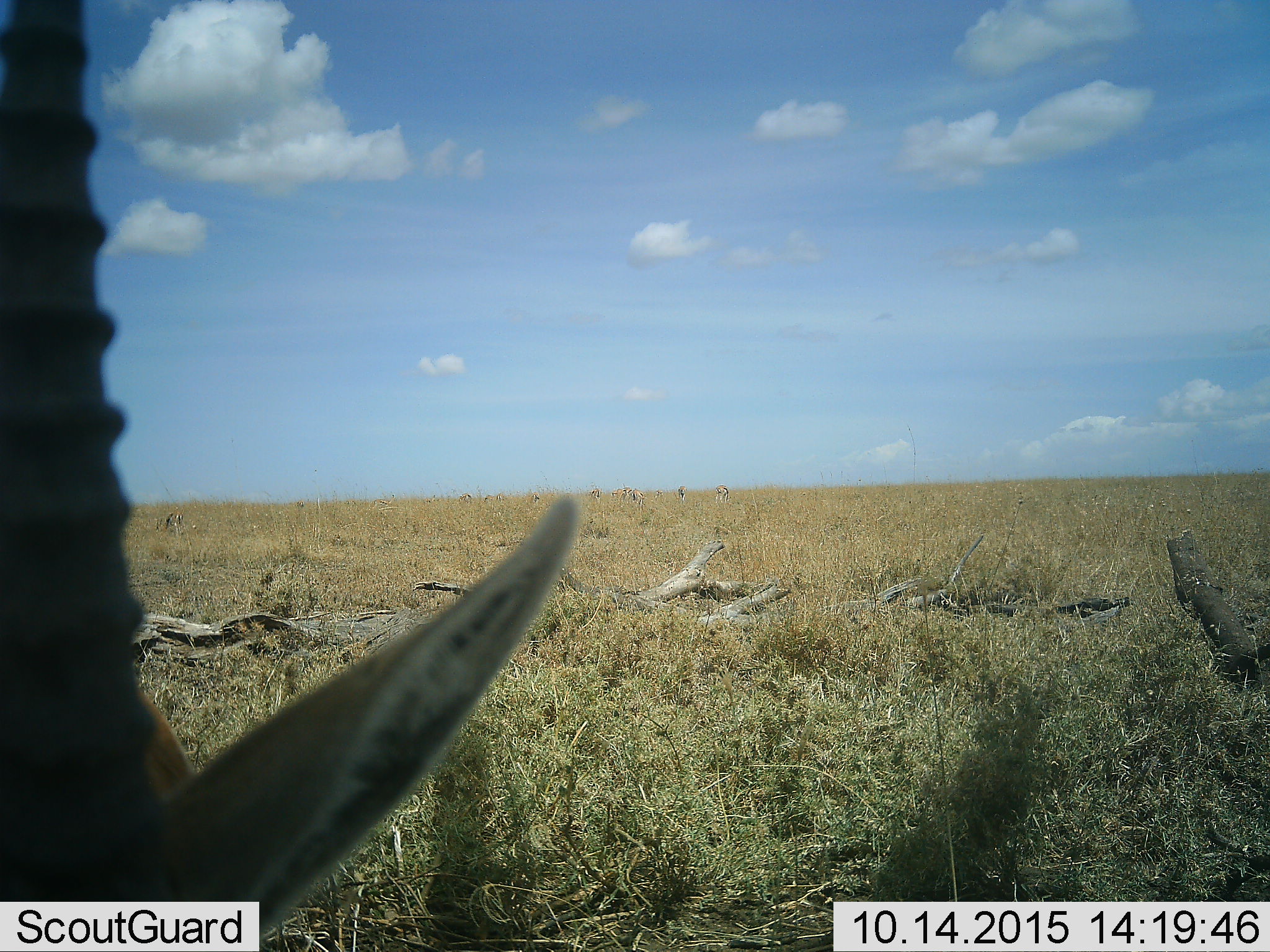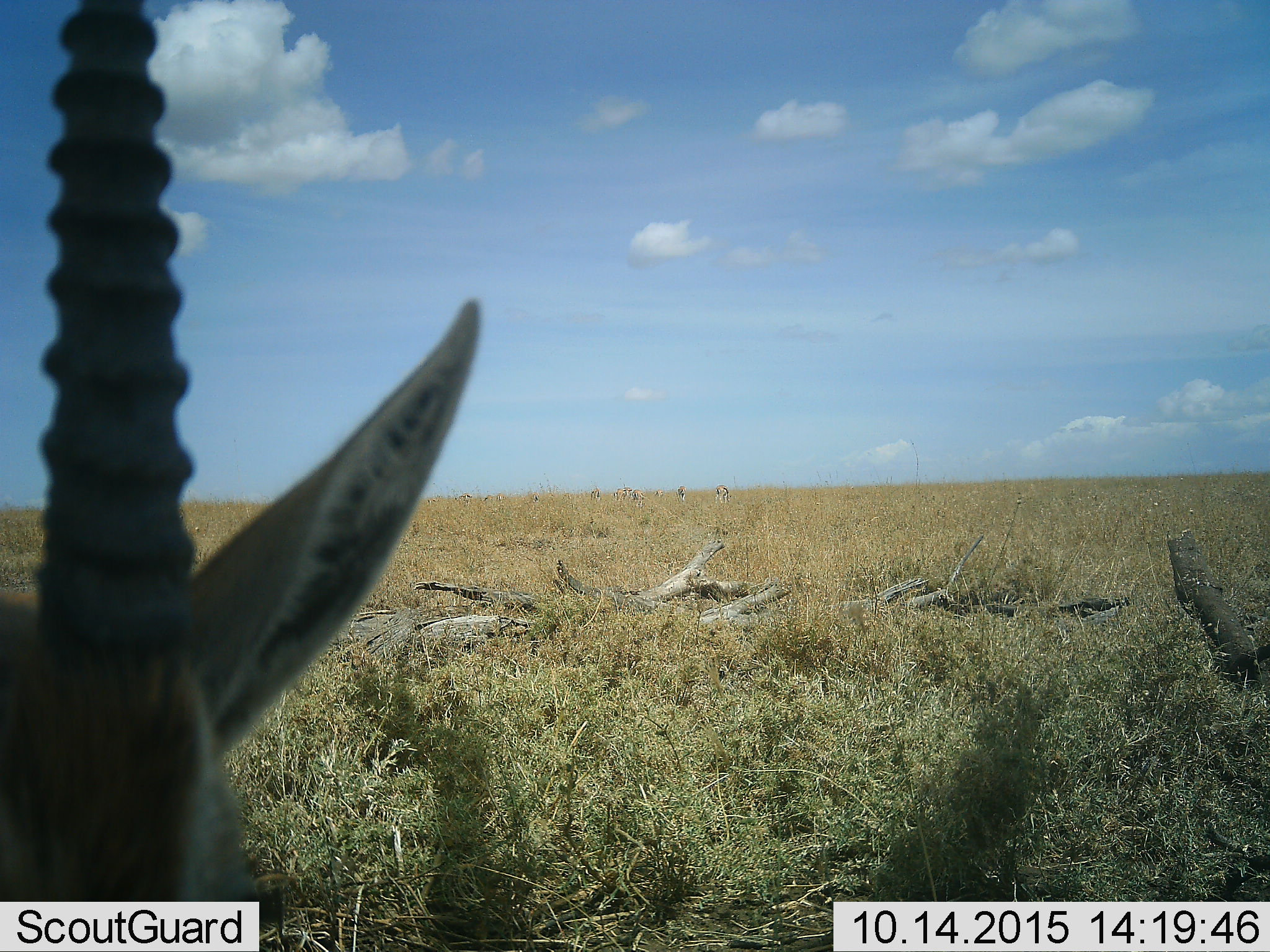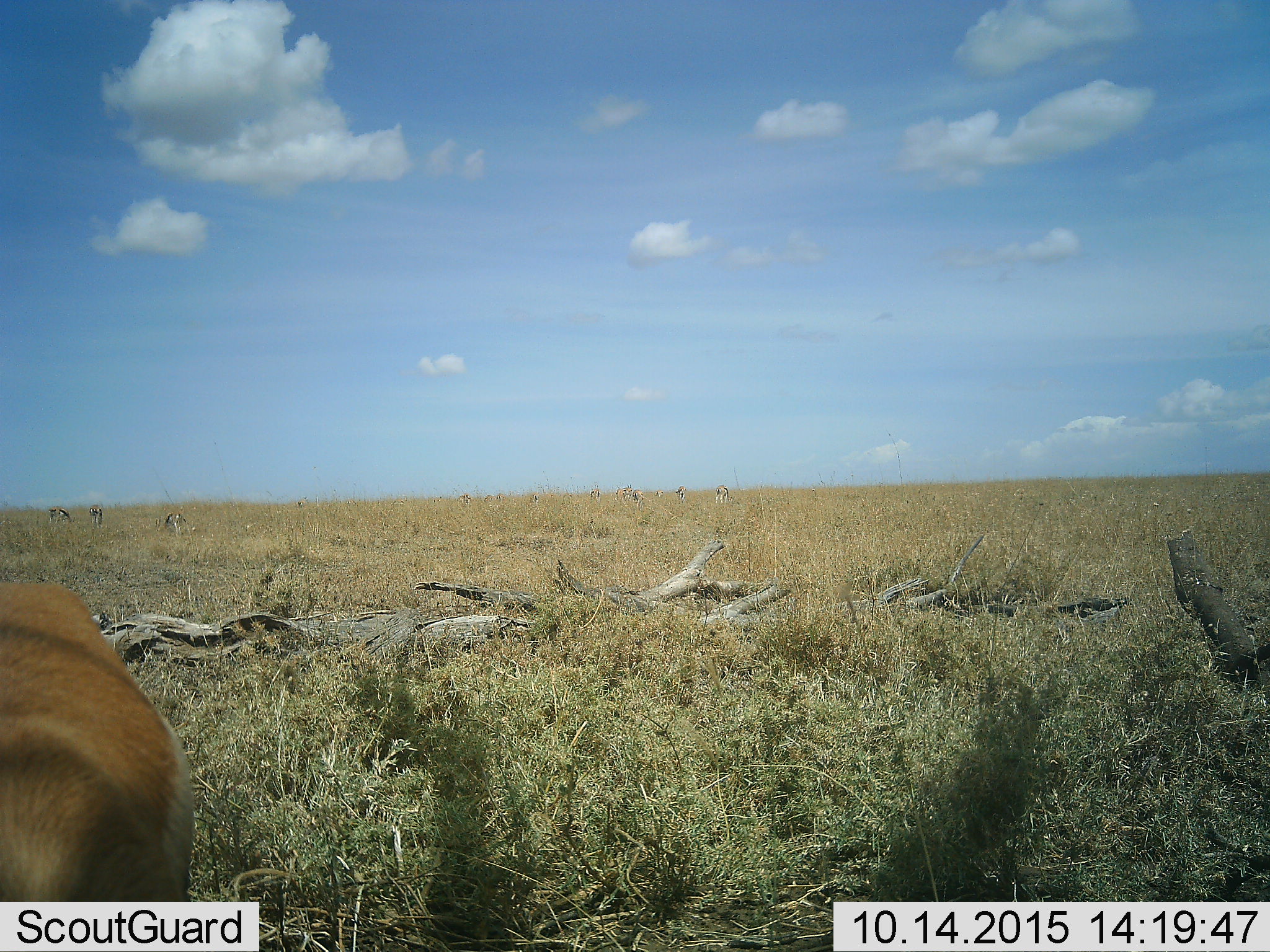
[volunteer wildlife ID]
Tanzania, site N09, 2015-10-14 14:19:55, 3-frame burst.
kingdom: Animalia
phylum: Chordata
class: Mammalia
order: Artiodactyla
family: Bovidae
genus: Eudorcas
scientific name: Eudorcas thomsonii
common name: thomson's gazelle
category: gazellethomsons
Gazellethomsons (thomson's gazelle) (Eudorcas thomsonii), count 11-50. Behavior (volunteer vote fractions): standing 67%, resting 0%, moving 0%, interacting 0%. Young present (vote fraction): 0%. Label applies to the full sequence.